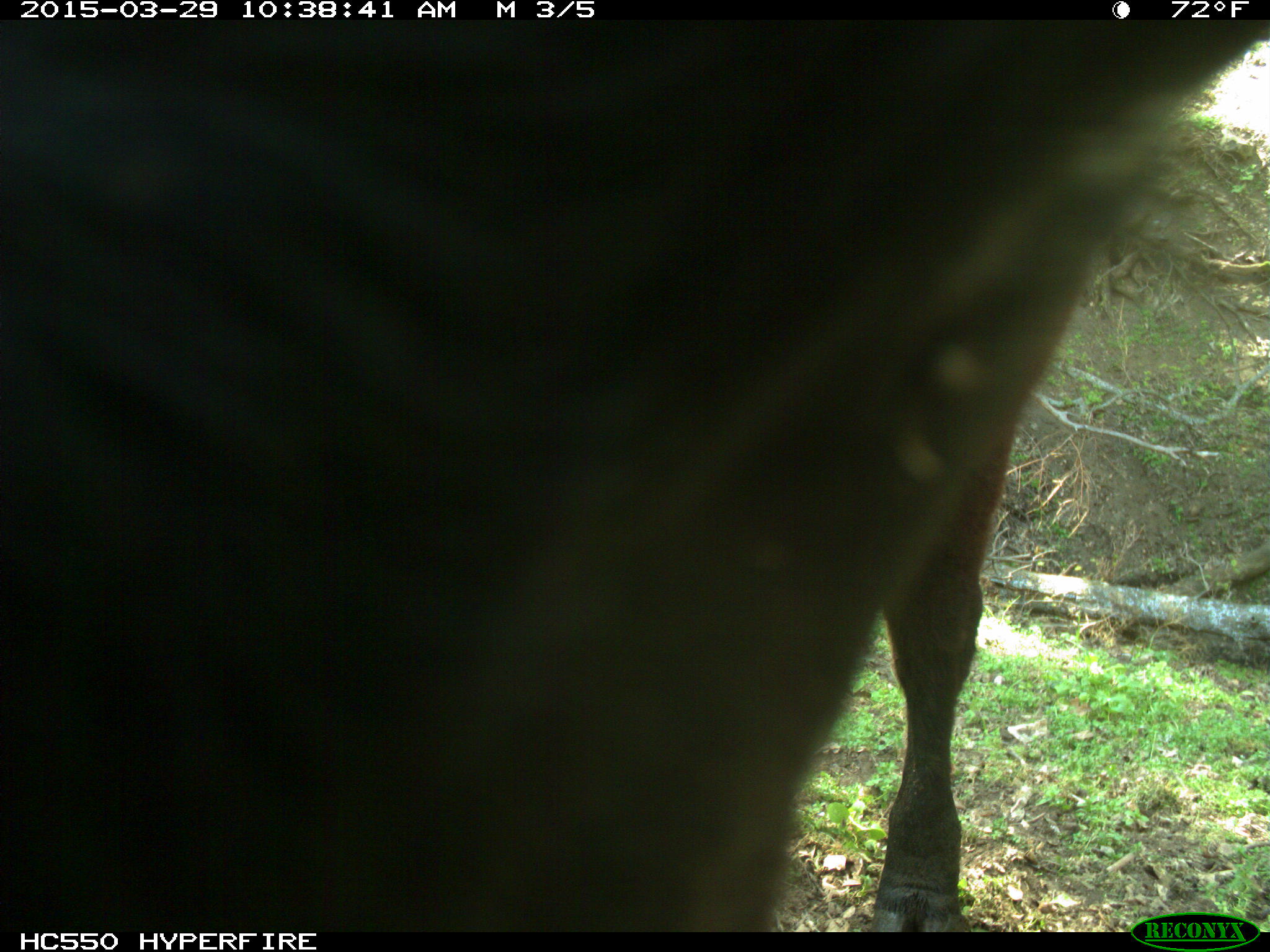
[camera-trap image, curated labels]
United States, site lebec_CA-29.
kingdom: Animalia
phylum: Chordata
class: Mammalia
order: Artiodactyla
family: Bovidae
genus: Bos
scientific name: Bos taurus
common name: domestic cow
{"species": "Bos taurus (domestic cow)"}